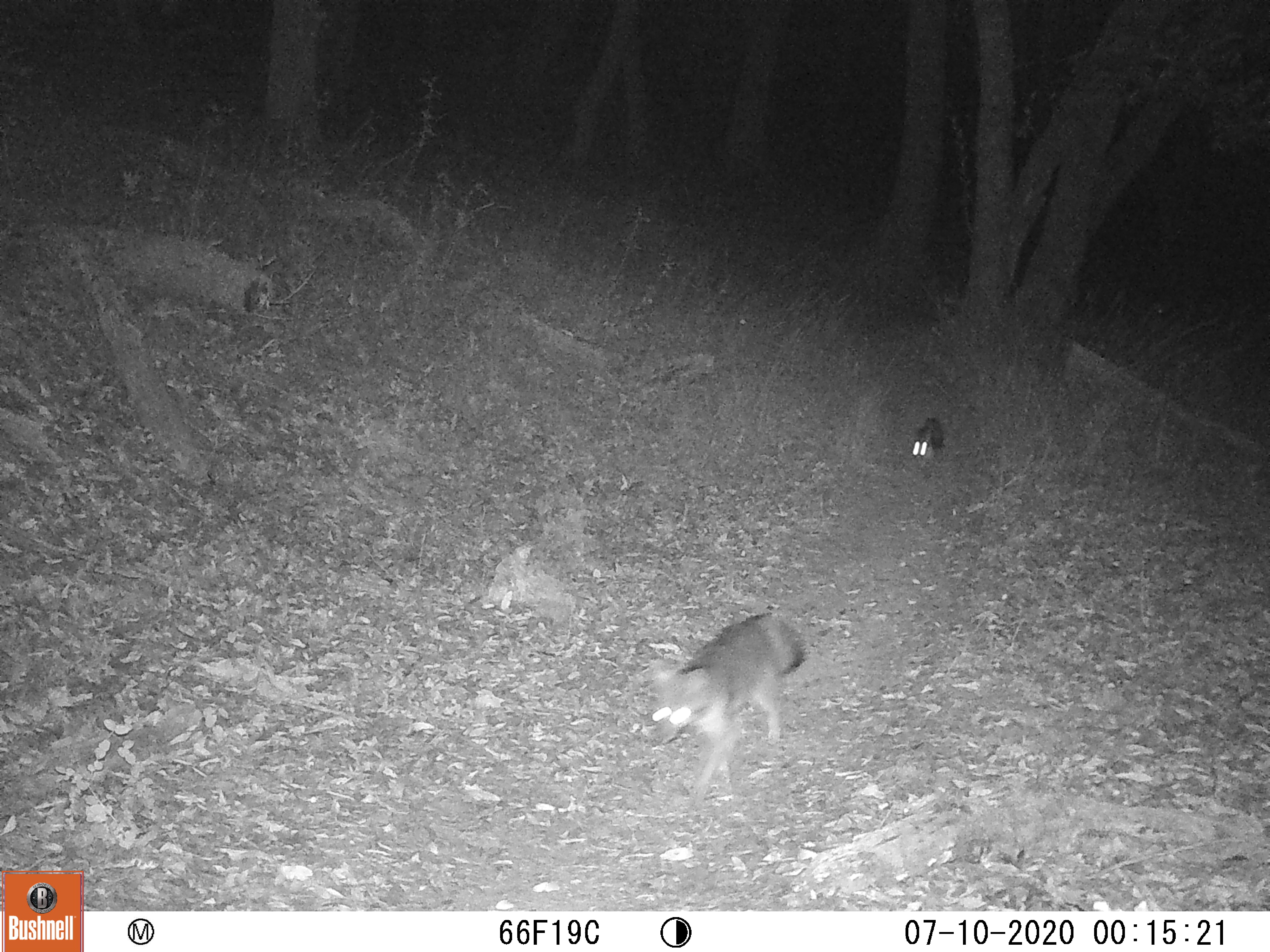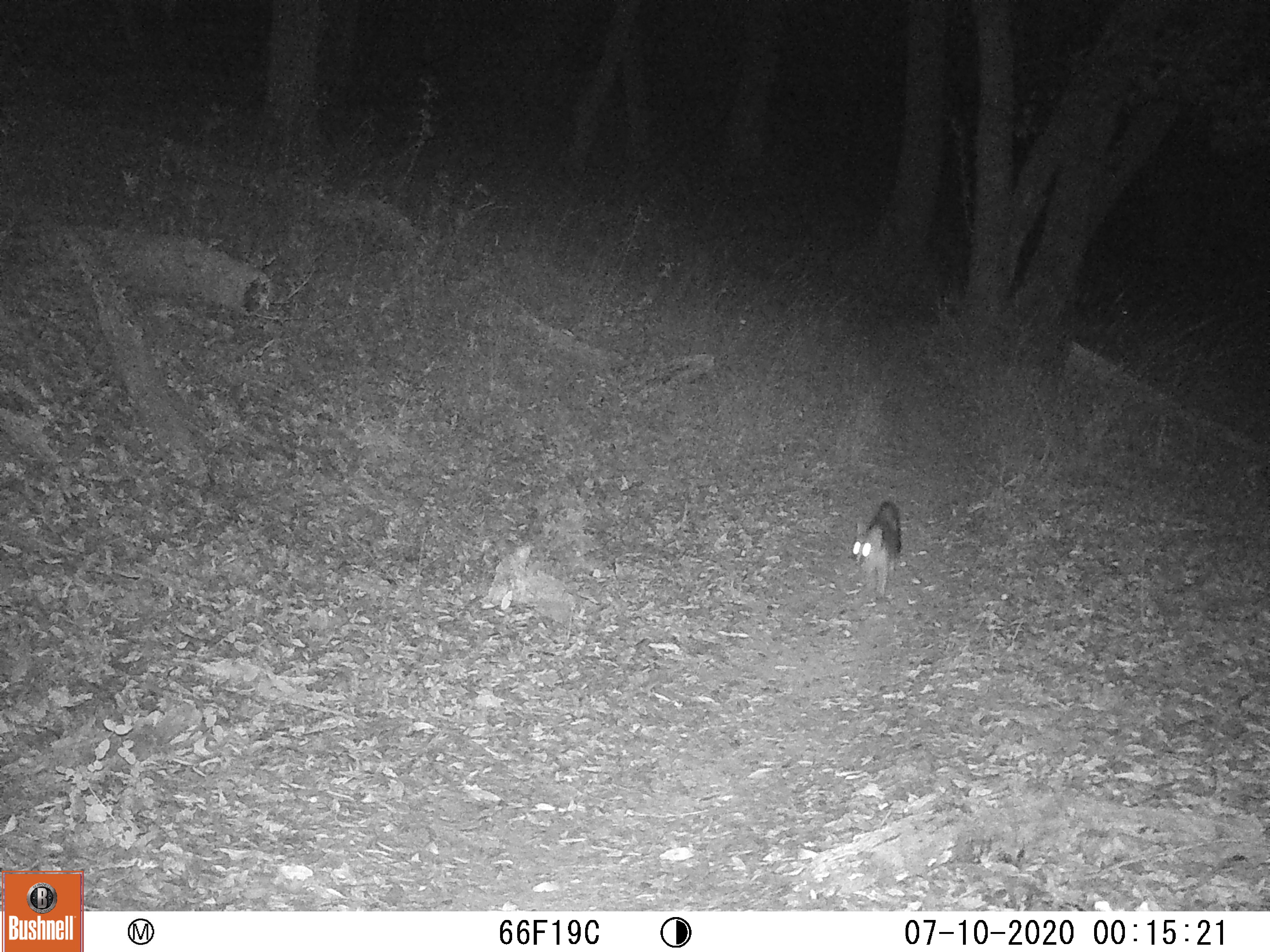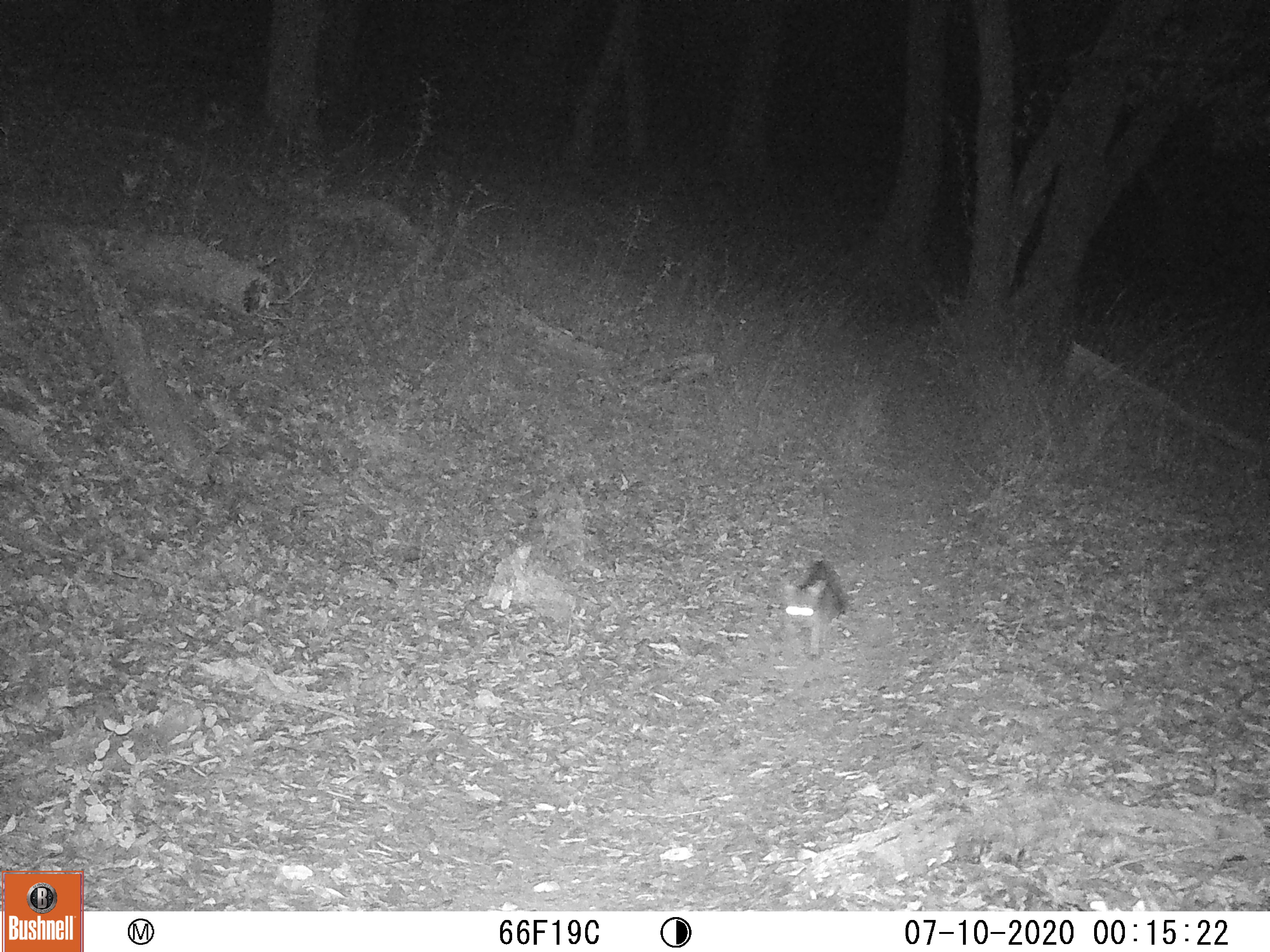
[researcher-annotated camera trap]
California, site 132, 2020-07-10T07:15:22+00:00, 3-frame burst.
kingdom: Animalia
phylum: Chordata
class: Mammalia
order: Carnivora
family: Canidae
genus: Urocyon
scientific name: Urocyon cinereoargenteus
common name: gray fox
Gray fox (Urocyon cinereoargenteus).